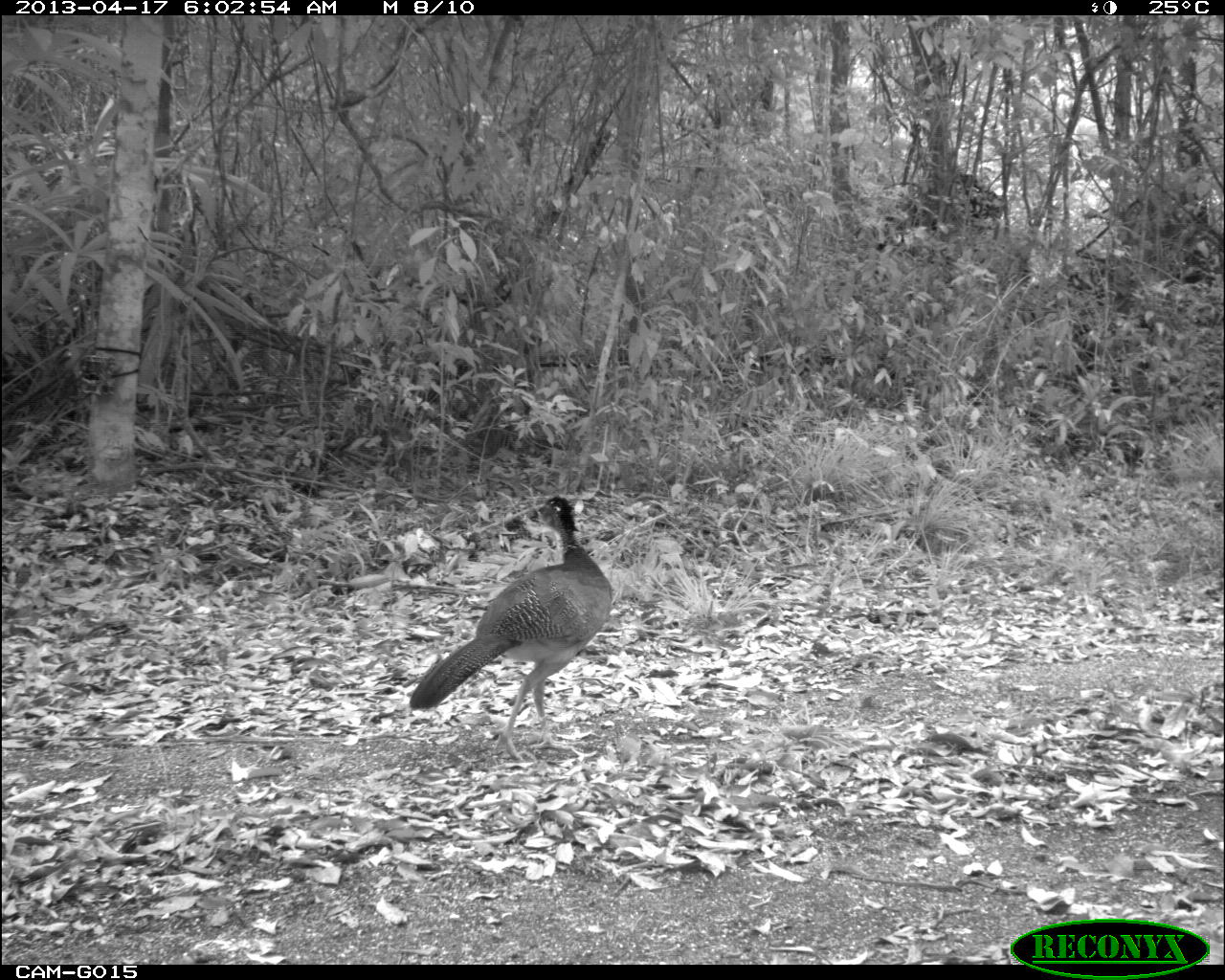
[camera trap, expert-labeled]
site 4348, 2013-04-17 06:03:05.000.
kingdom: Animalia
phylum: Chordata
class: Aves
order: Galliformes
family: Cracidae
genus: Crax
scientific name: Crax rubra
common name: great curassow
Crax rubra (great curassow), count 3.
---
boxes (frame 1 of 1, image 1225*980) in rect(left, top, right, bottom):
crax rubra: rect(408, 493, 613, 759)